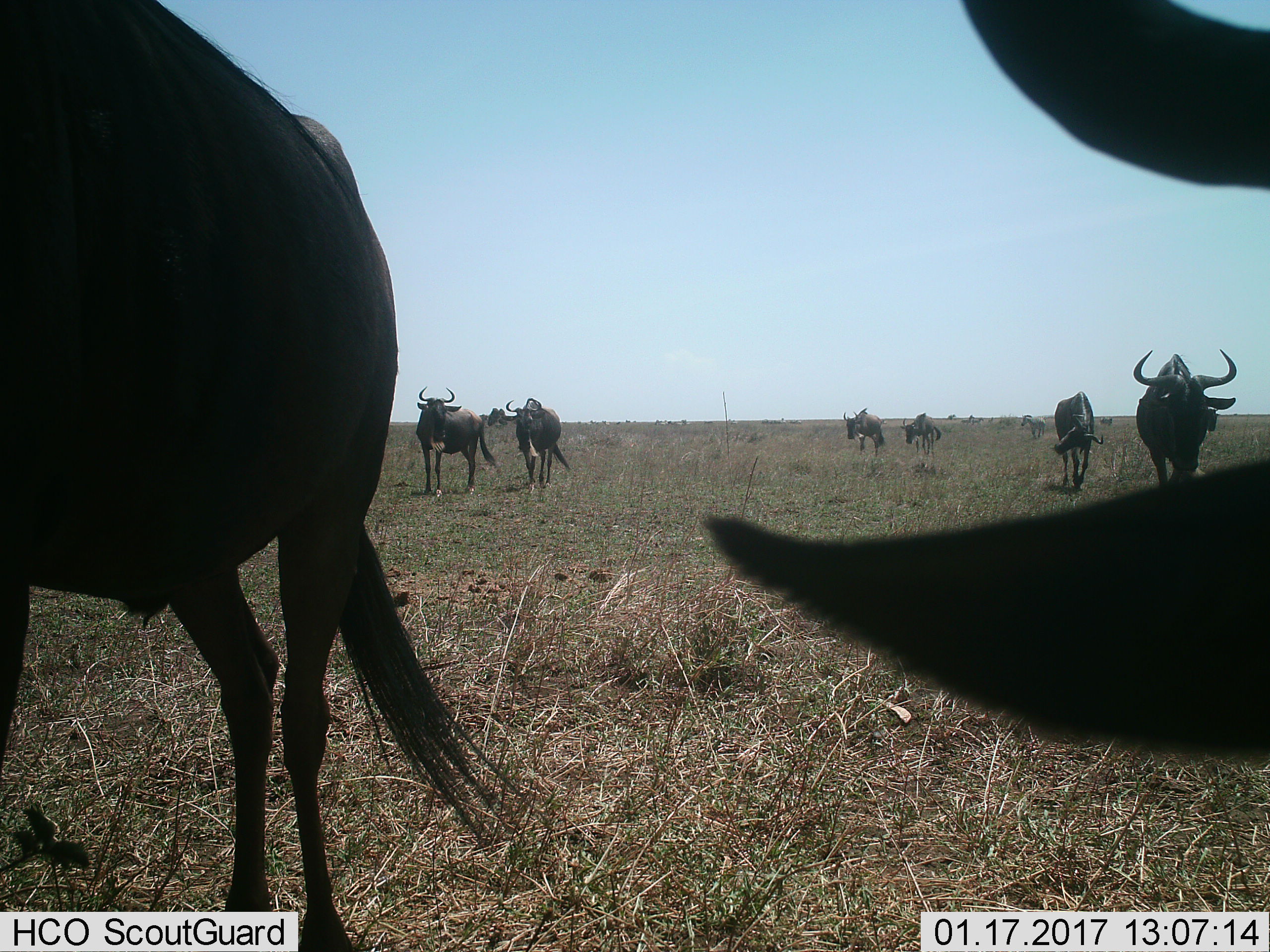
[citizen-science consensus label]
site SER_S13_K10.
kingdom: Animalia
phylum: Chordata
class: Mammalia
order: Artiodactyla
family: Bovidae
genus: Connochaetes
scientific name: Connochaetes taurinus taurinus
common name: blue wildebeest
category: wildebeestblue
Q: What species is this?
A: Wildebeestblue (blue wildebeest) (Connochaetes taurinus taurinus).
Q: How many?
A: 8.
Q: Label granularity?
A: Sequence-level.